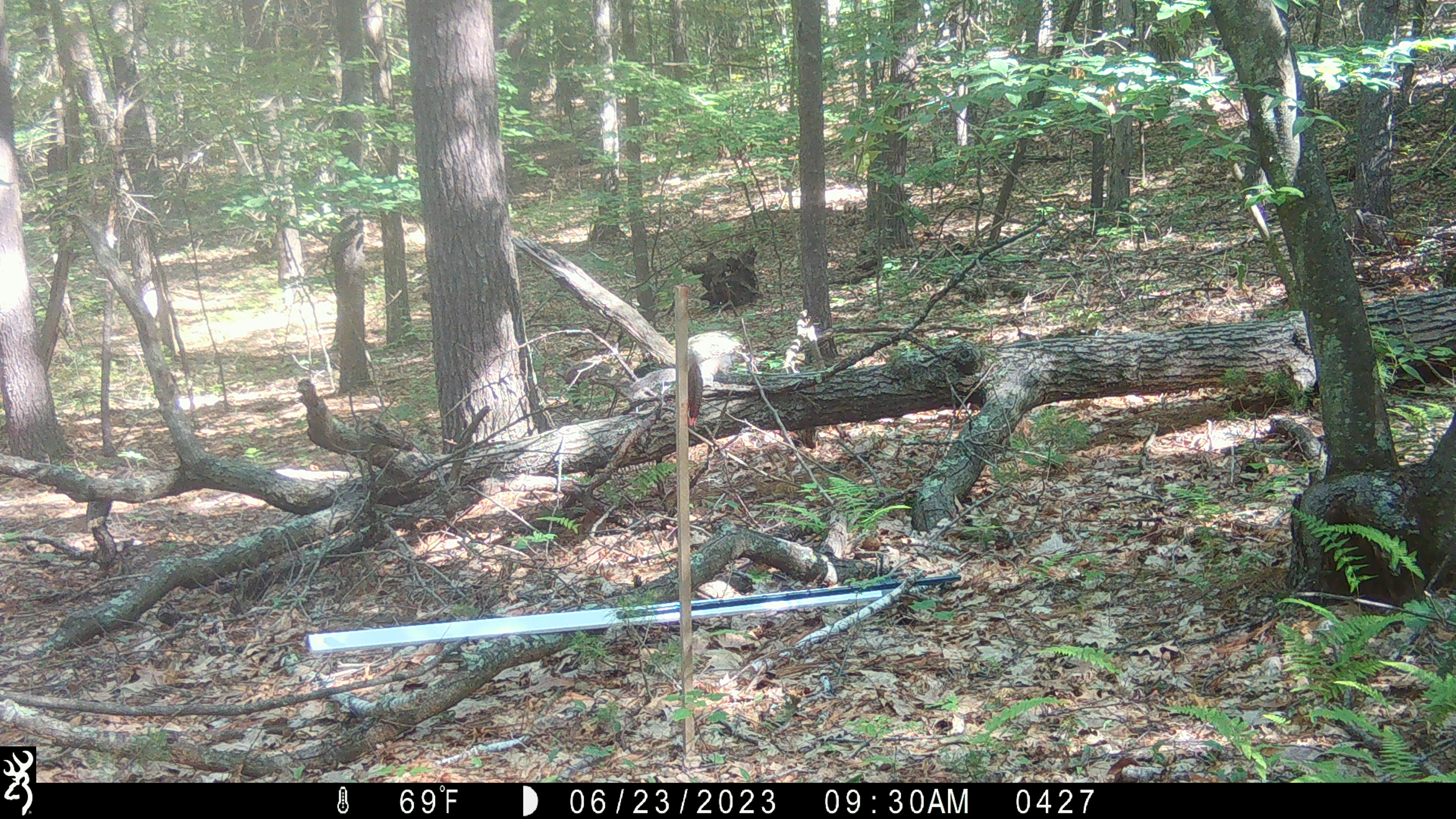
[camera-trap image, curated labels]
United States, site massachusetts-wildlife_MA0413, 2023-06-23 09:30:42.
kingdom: Animalia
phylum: Chordata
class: Mammalia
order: Rodentia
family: Sciuridae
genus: Sciurus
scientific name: Sciurus carolinensis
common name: gray squirrel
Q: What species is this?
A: Gray squirrel (Sciurus carolinensis).